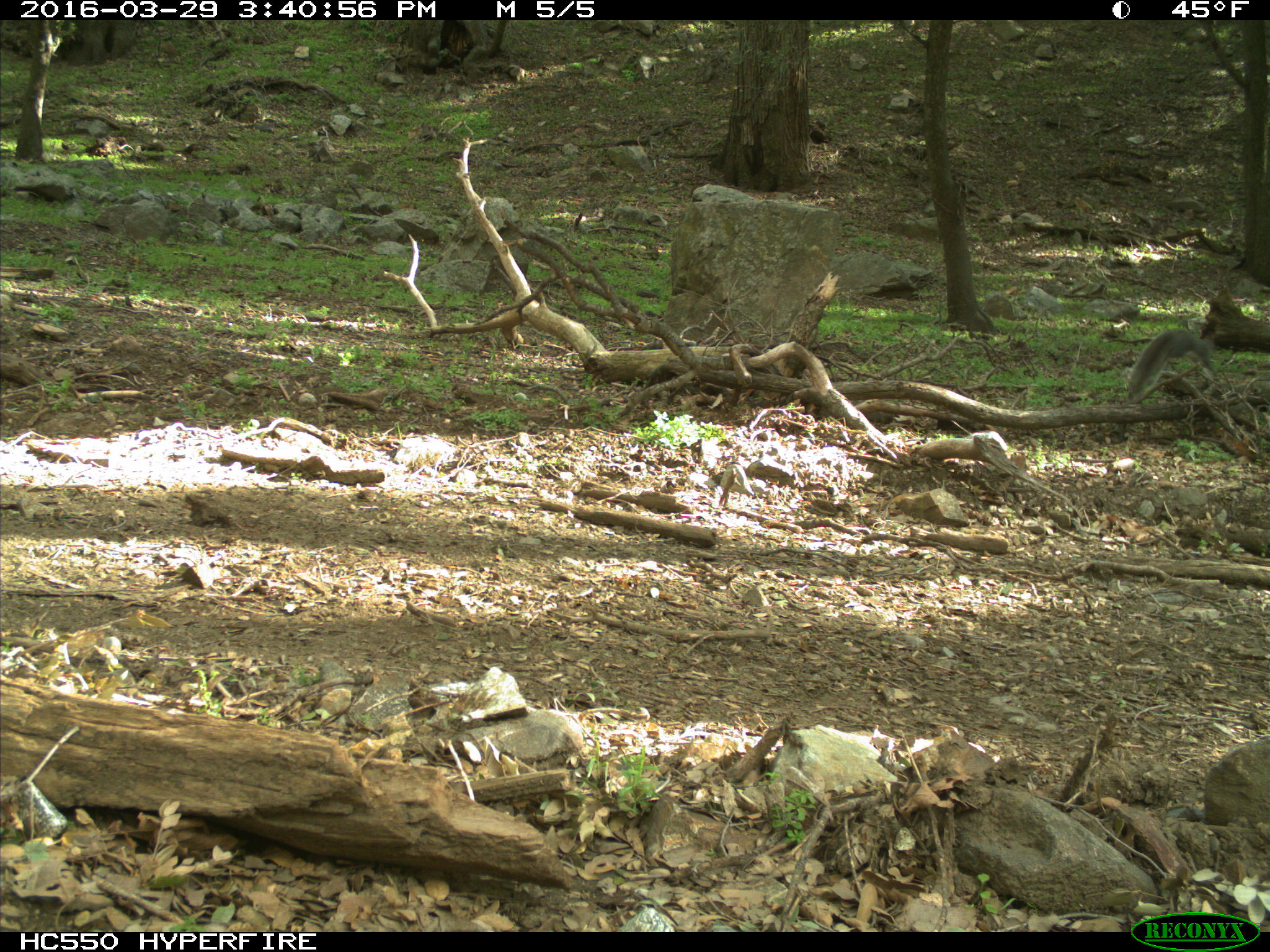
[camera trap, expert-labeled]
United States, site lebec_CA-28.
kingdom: Animalia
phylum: Chordata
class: Mammalia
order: Rodentia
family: Sciuridae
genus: Sciurus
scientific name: Sciurus carolinensis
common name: eastern gray squirrel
Sciurus carolinensis (eastern gray squirrel).